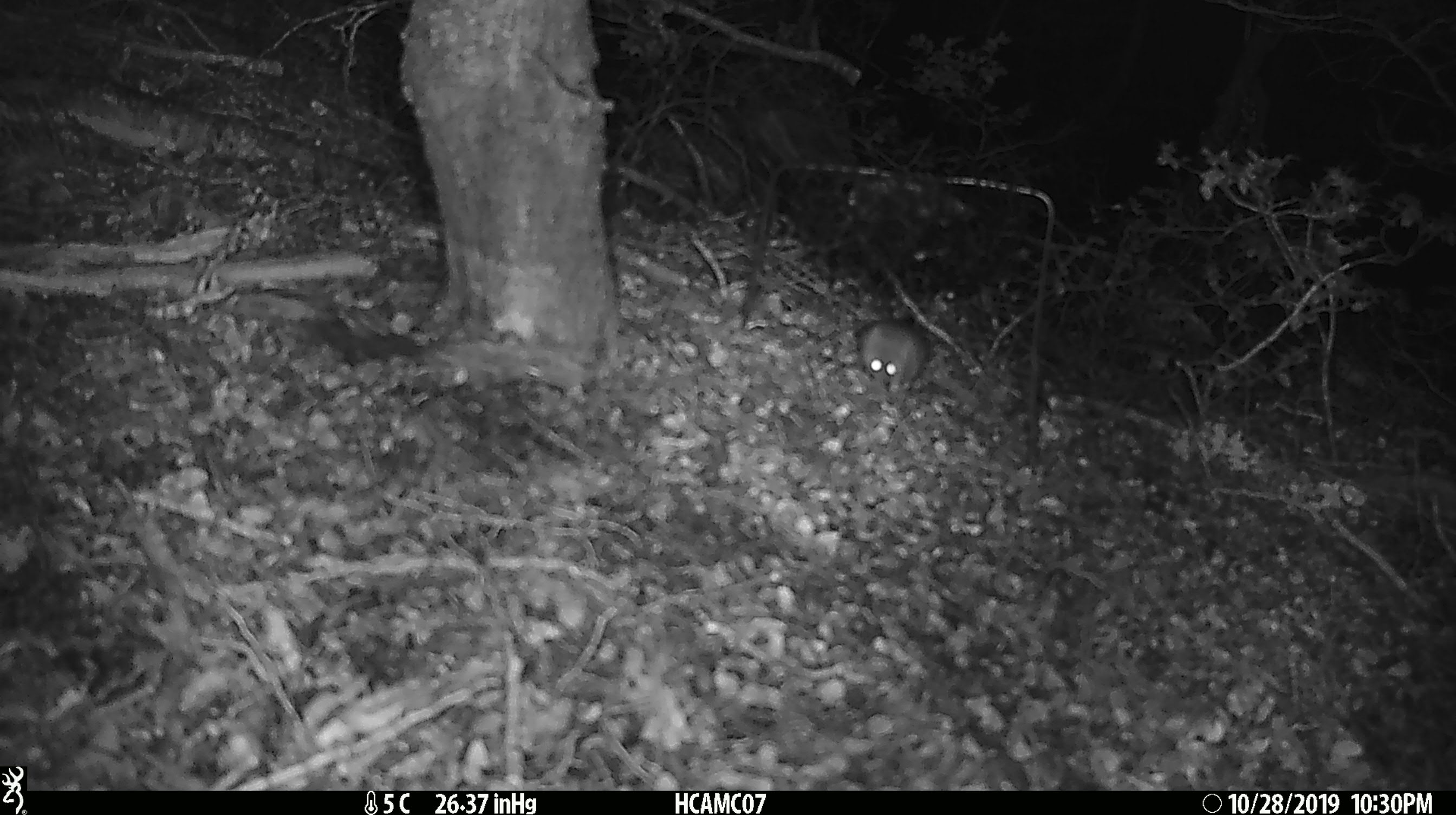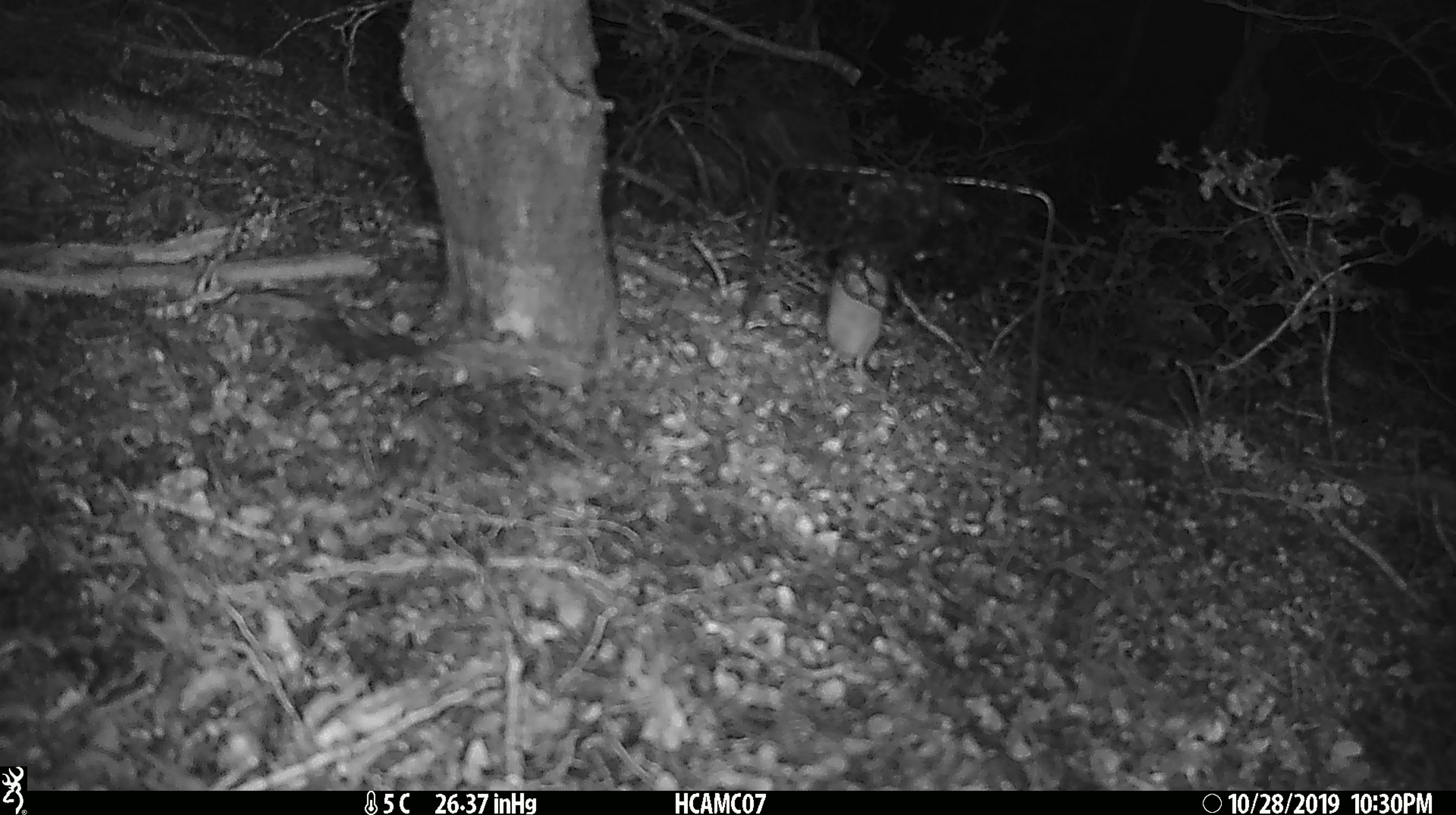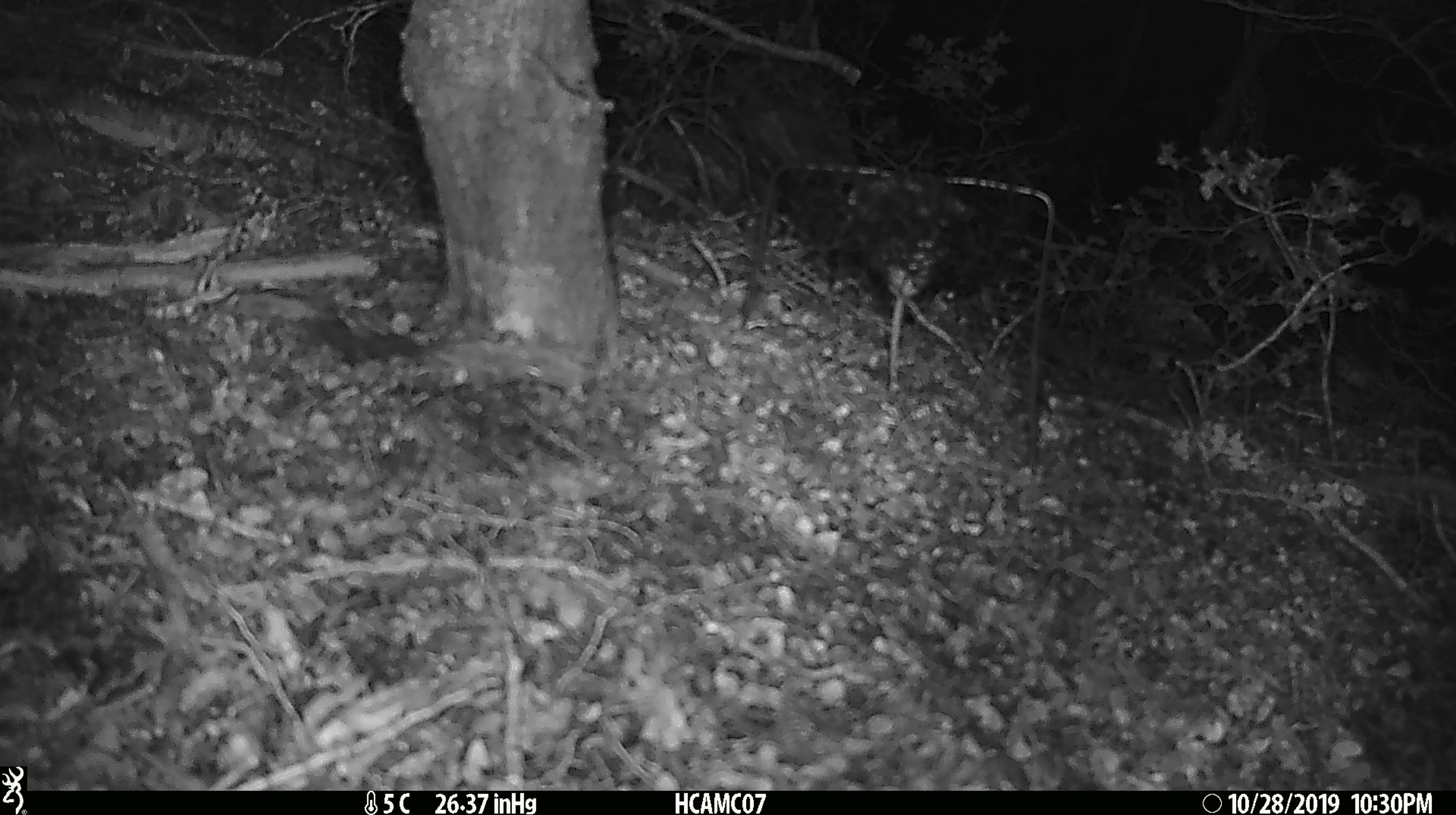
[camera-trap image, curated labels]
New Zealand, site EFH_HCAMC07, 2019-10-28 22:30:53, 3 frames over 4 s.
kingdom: Animalia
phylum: Chordata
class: Mammalia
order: Rodentia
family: Muridae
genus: Mus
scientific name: Mus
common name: mouse